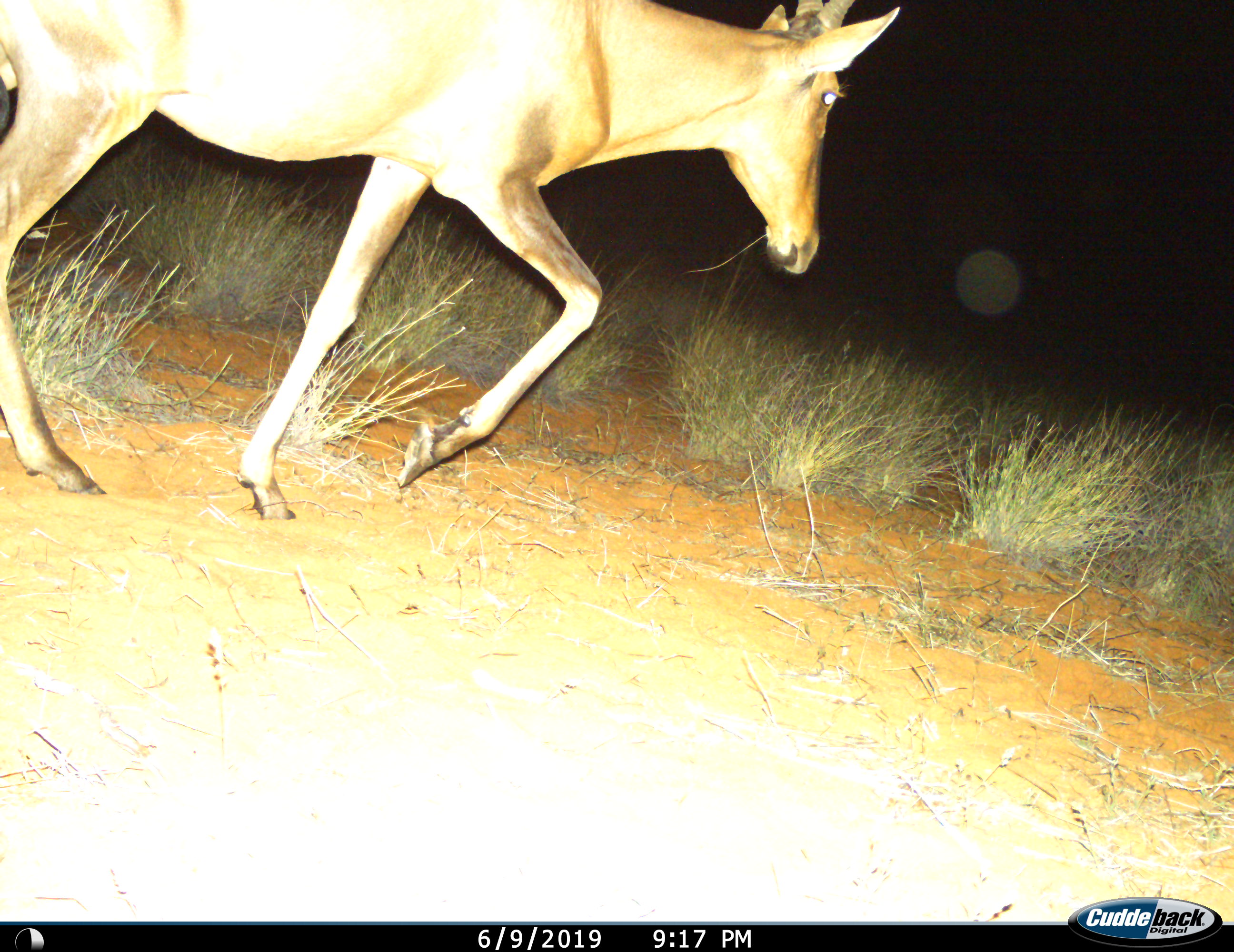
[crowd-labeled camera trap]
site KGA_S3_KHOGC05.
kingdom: Animalia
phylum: Chordata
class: Mammalia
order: Artiodactyla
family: Bovidae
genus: Alcelaphus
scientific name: Alcelaphus buselaphus caama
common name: red hartebeest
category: hartebeestred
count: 1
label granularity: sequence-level